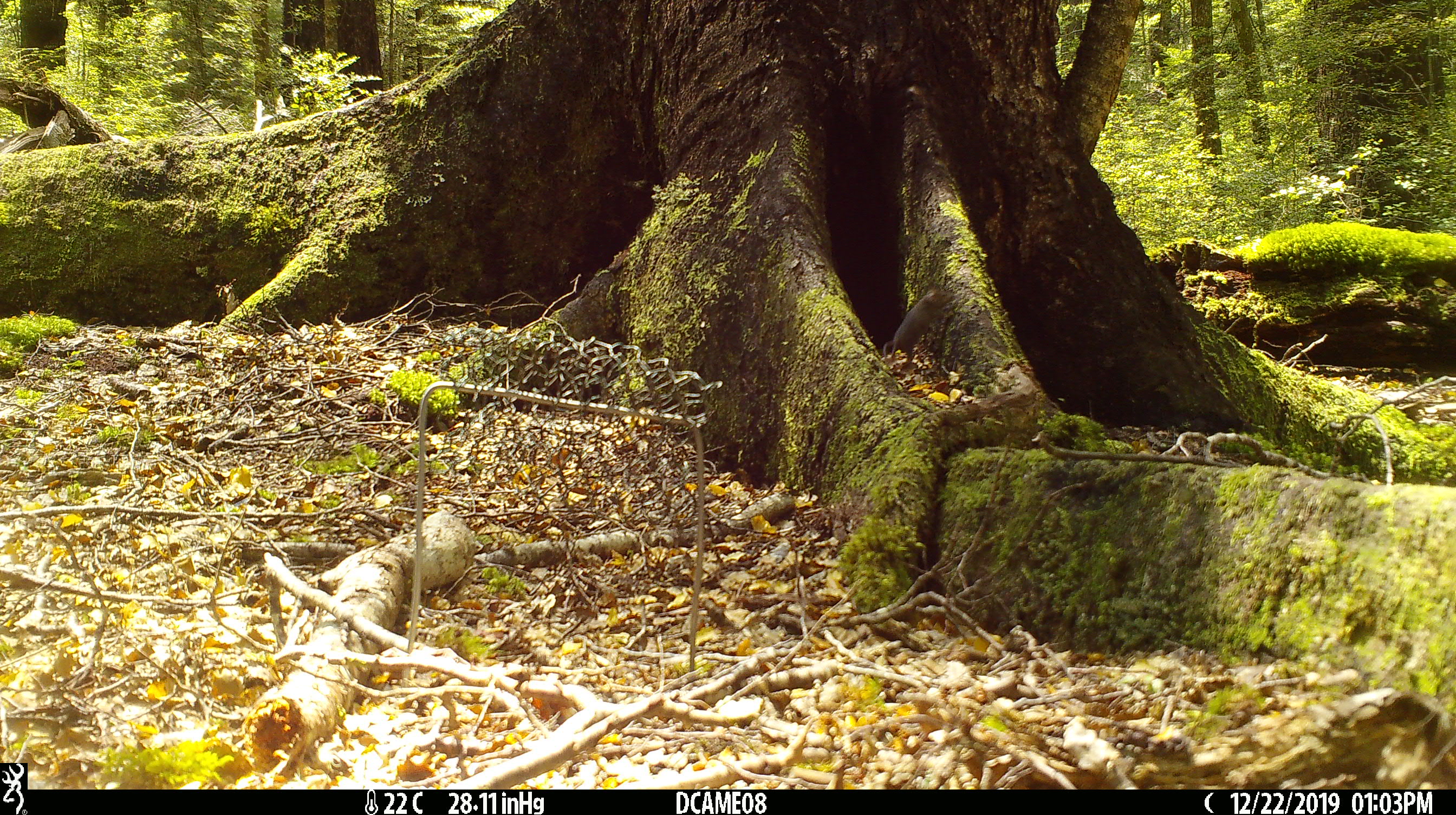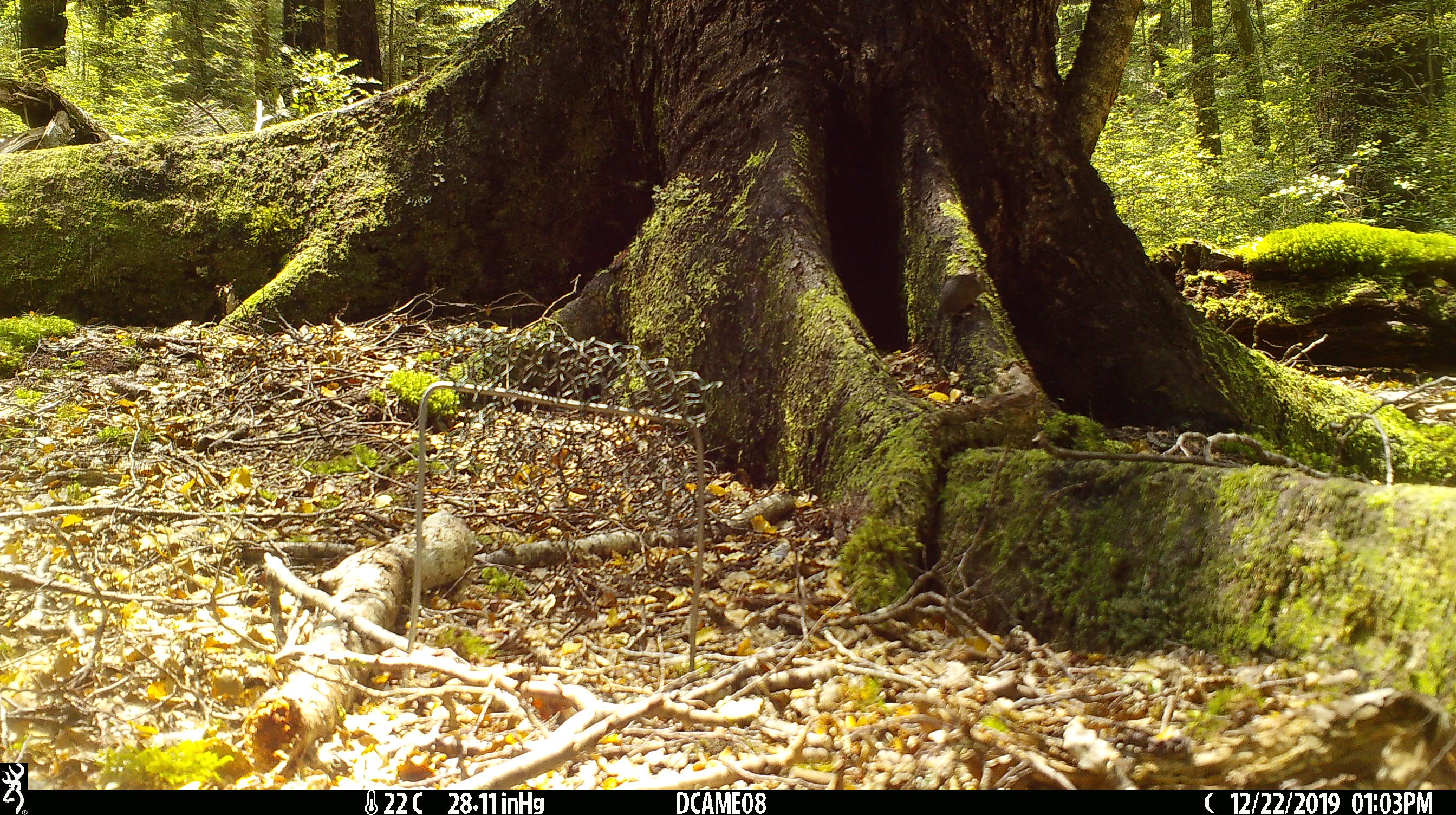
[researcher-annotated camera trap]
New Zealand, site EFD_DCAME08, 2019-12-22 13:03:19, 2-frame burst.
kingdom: Animalia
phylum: Chordata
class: Mammalia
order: Rodentia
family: Muridae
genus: Mus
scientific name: Mus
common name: mouse